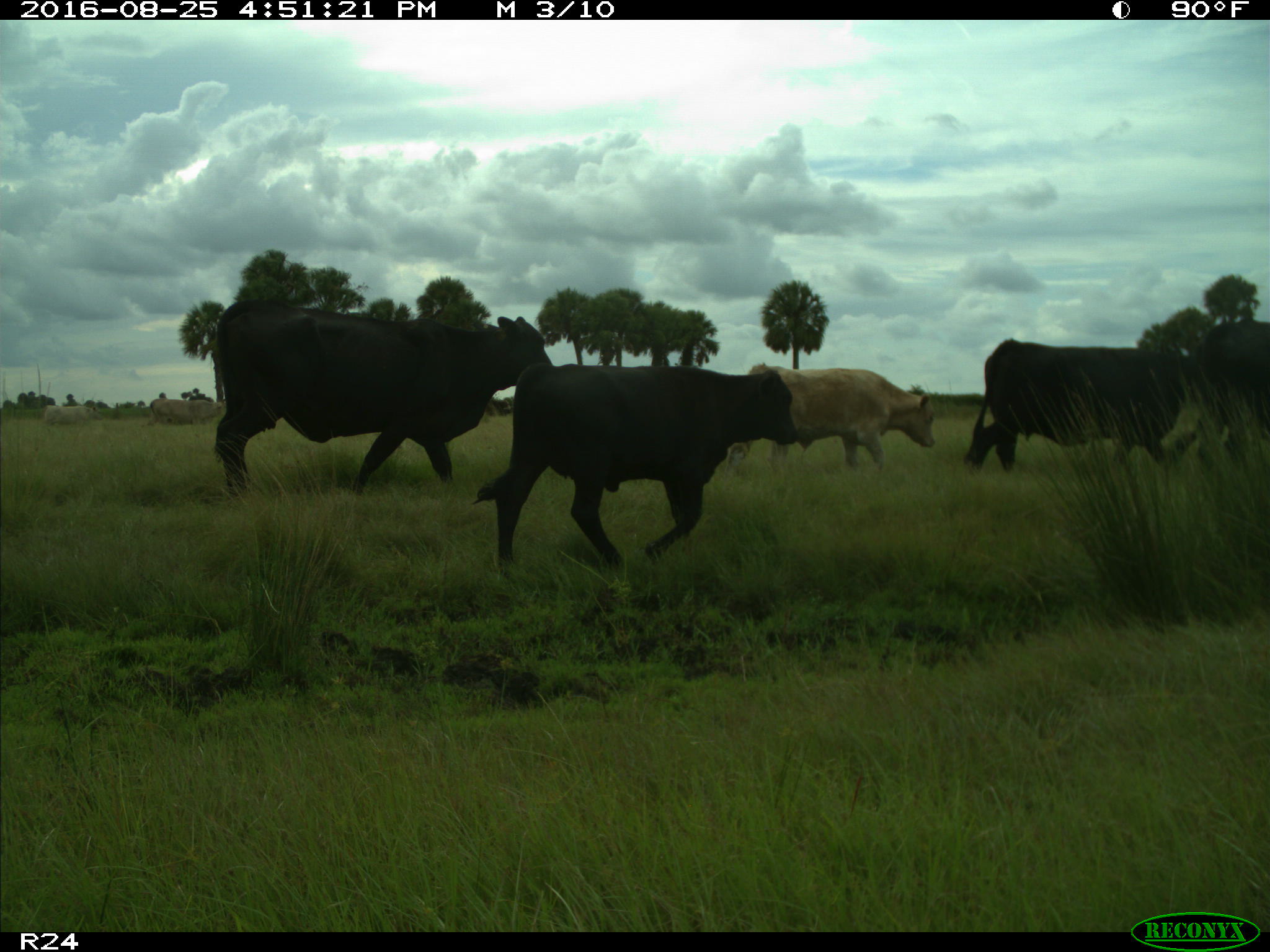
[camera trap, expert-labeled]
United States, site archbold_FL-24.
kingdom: Animalia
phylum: Chordata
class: Mammalia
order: Artiodactyla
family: Bovidae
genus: Bos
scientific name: Bos taurus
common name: domestic cow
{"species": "Bos taurus (domestic cow)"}